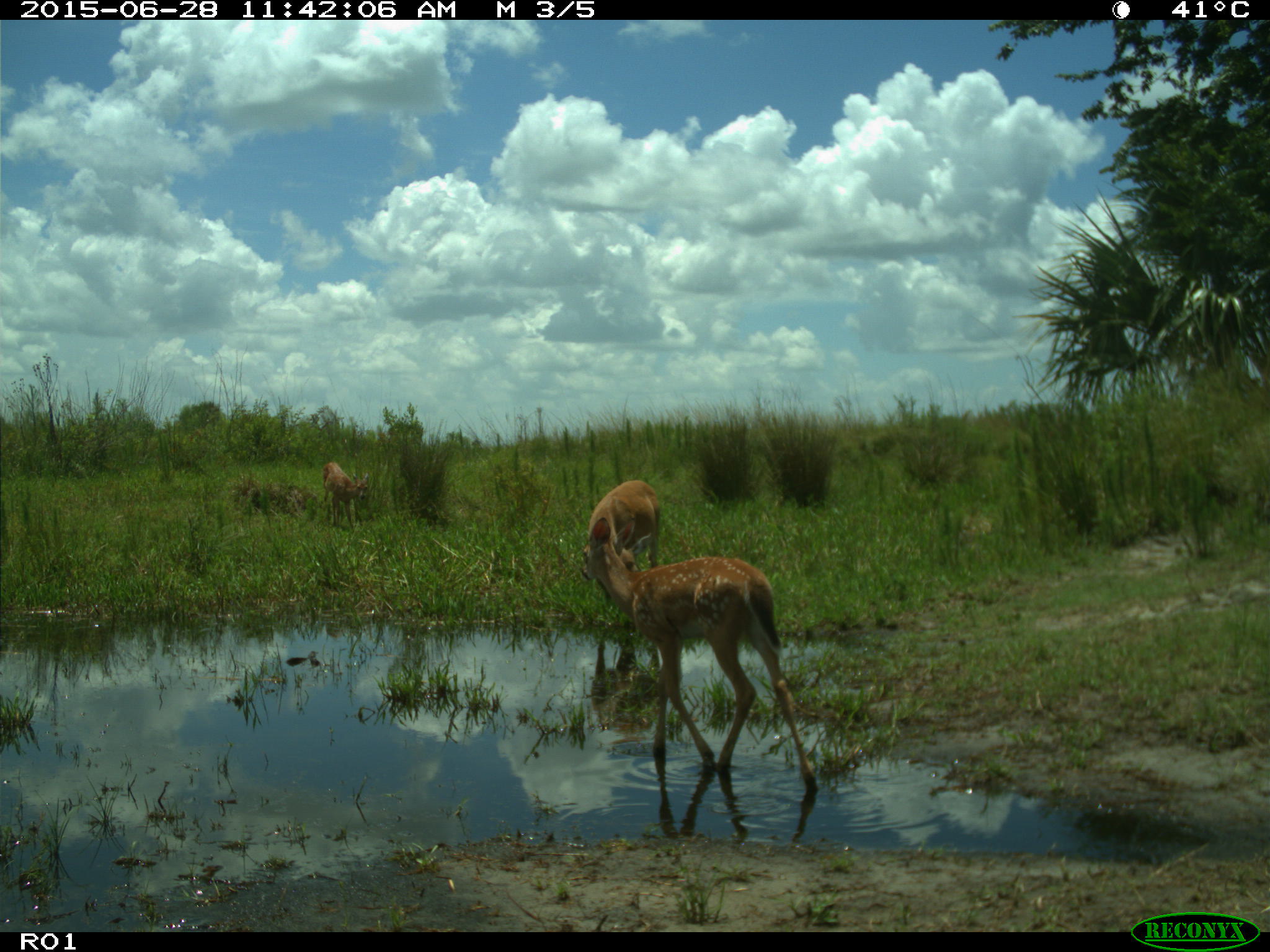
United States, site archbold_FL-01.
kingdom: Animalia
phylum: Chordata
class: Mammalia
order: Artiodactyla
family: Cervidae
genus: Odocoileus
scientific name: Odocoileus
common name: deer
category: unidentified deer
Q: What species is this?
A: Unidentified deer (deer) (Odocoileus).